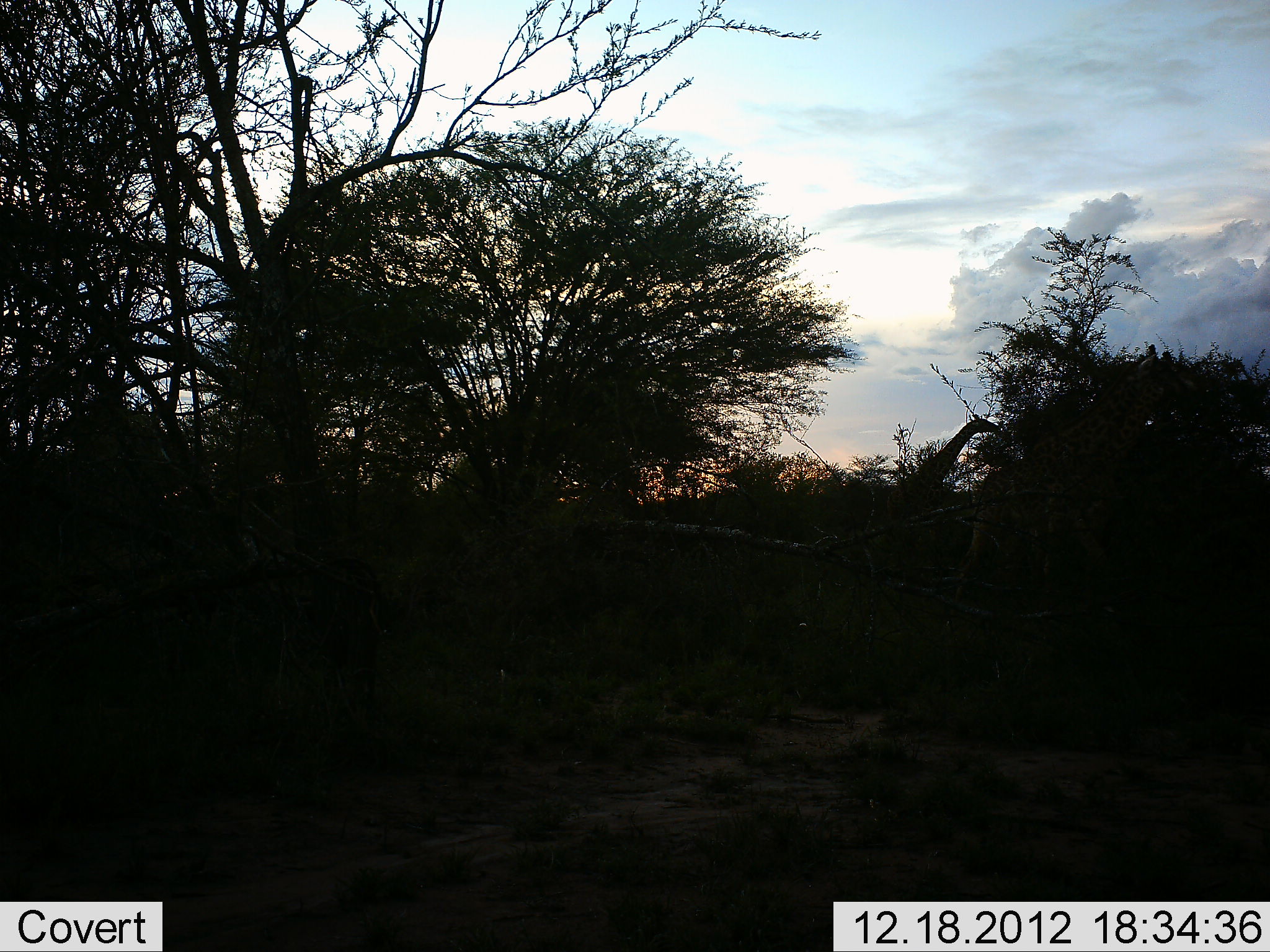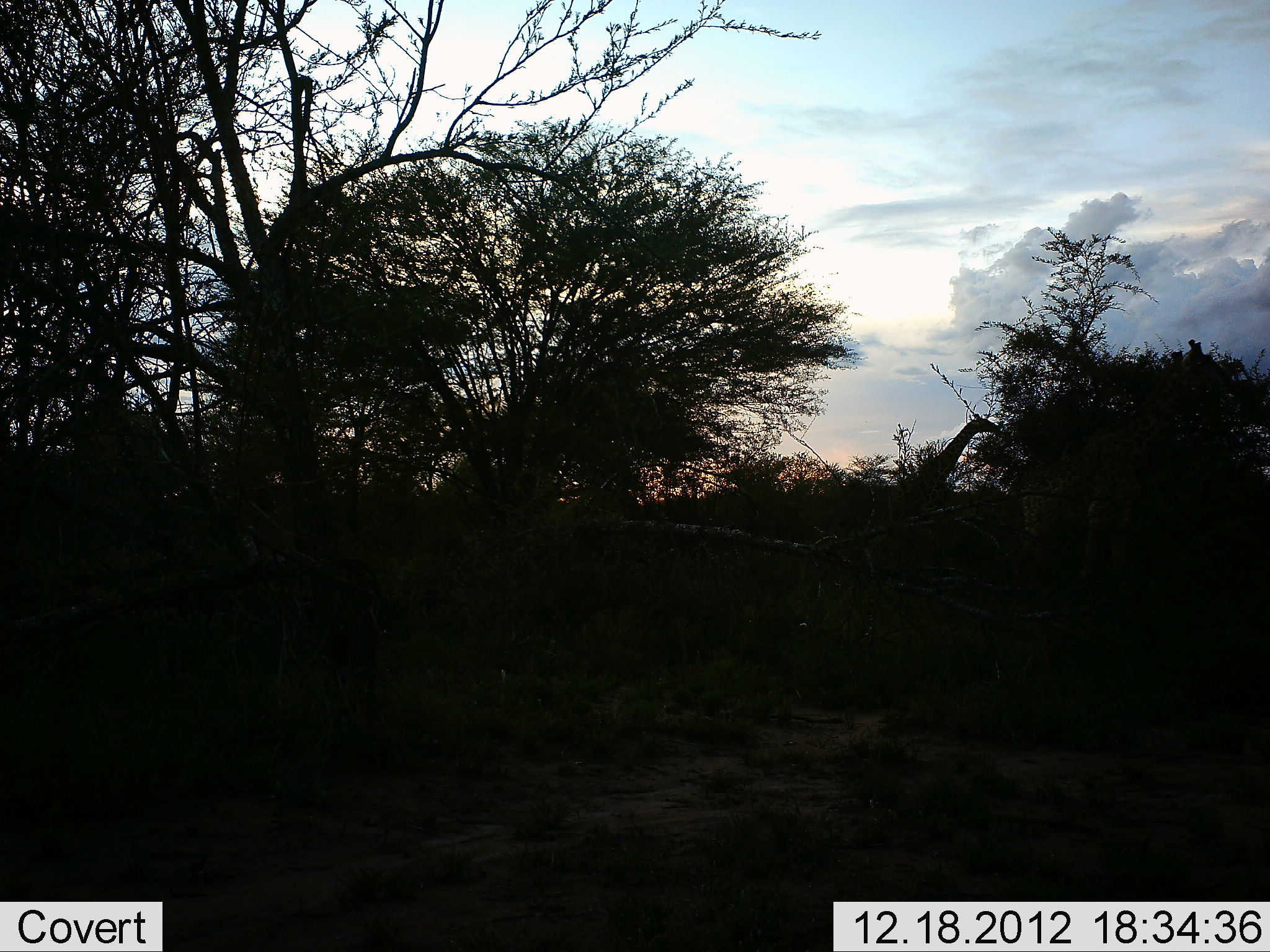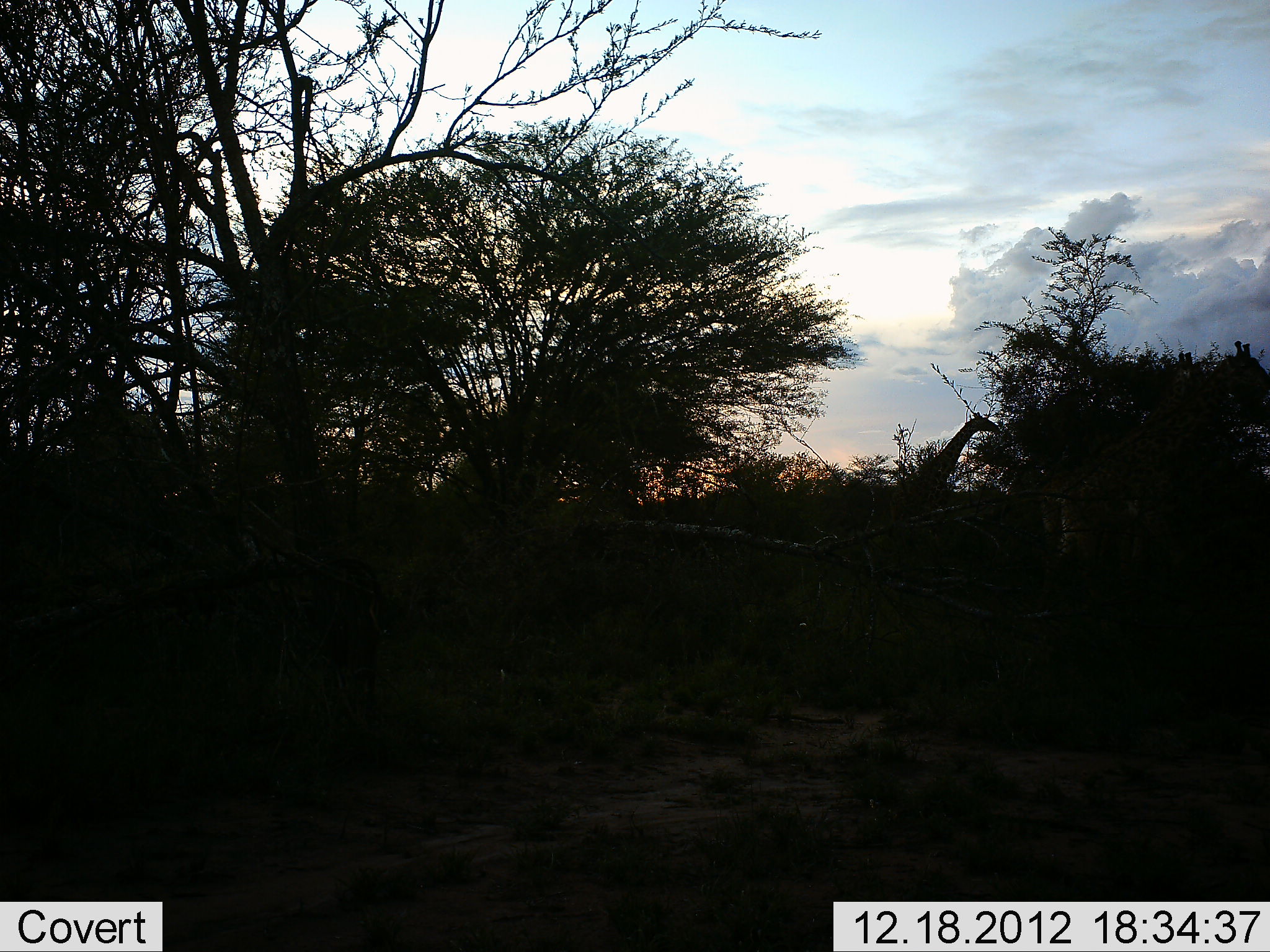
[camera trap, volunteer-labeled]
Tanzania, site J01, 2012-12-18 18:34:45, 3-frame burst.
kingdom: Animalia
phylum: Chordata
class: Mammalia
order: Artiodactyla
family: Giraffidae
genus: Giraffa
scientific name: Giraffa camelopardalis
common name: giraffe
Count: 2.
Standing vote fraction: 45%.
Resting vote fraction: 0%.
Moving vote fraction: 68%.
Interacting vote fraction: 0%.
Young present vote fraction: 5%.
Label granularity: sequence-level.